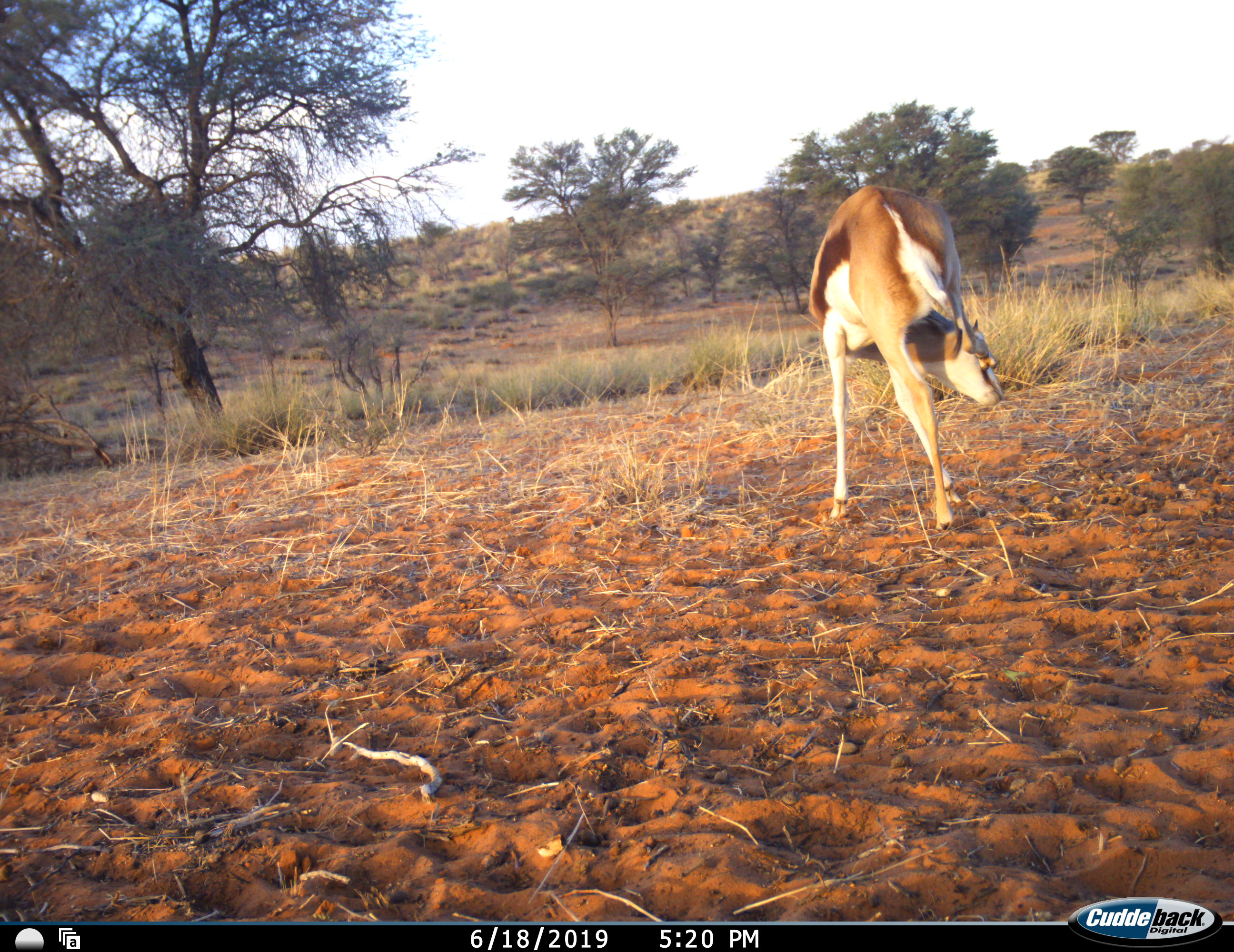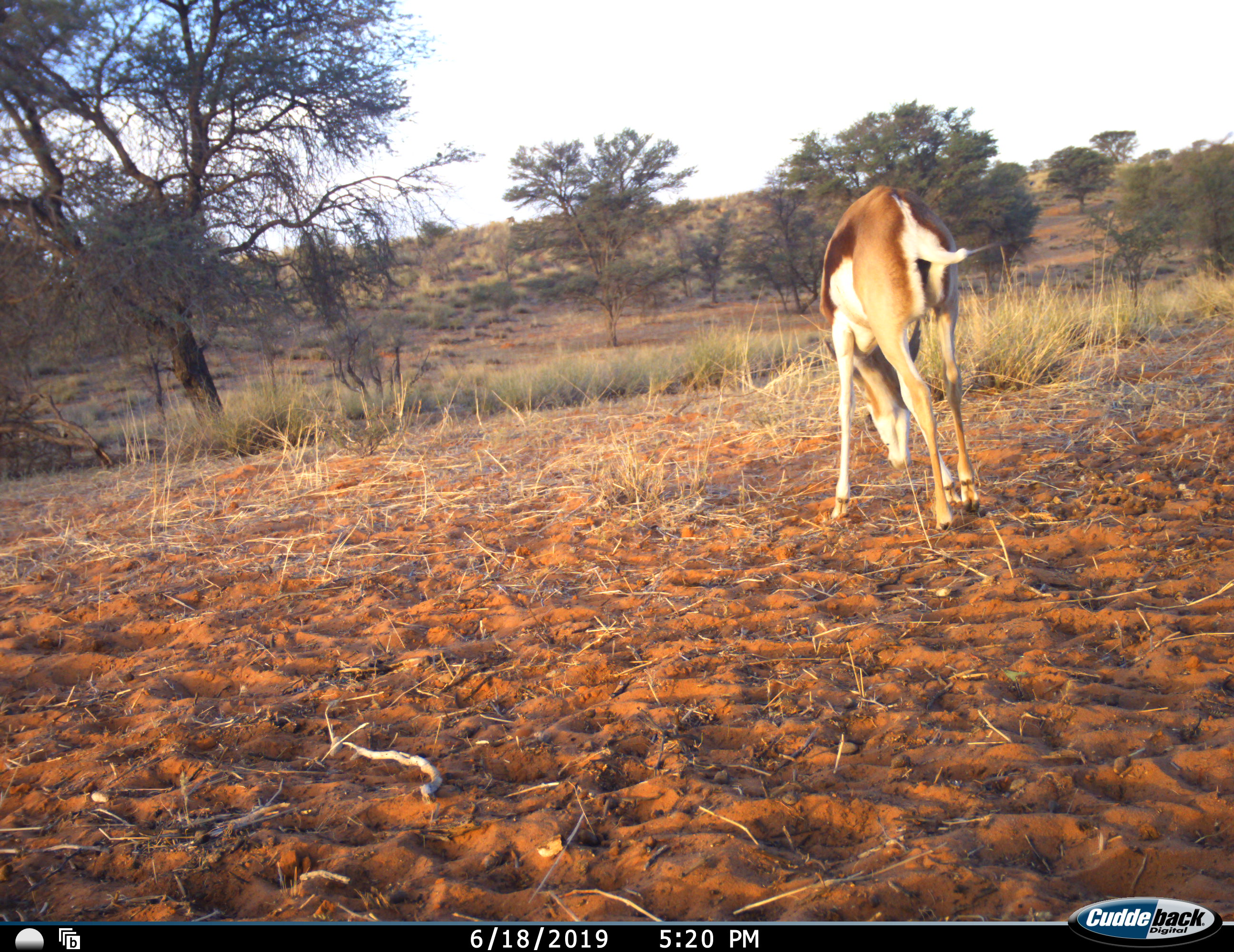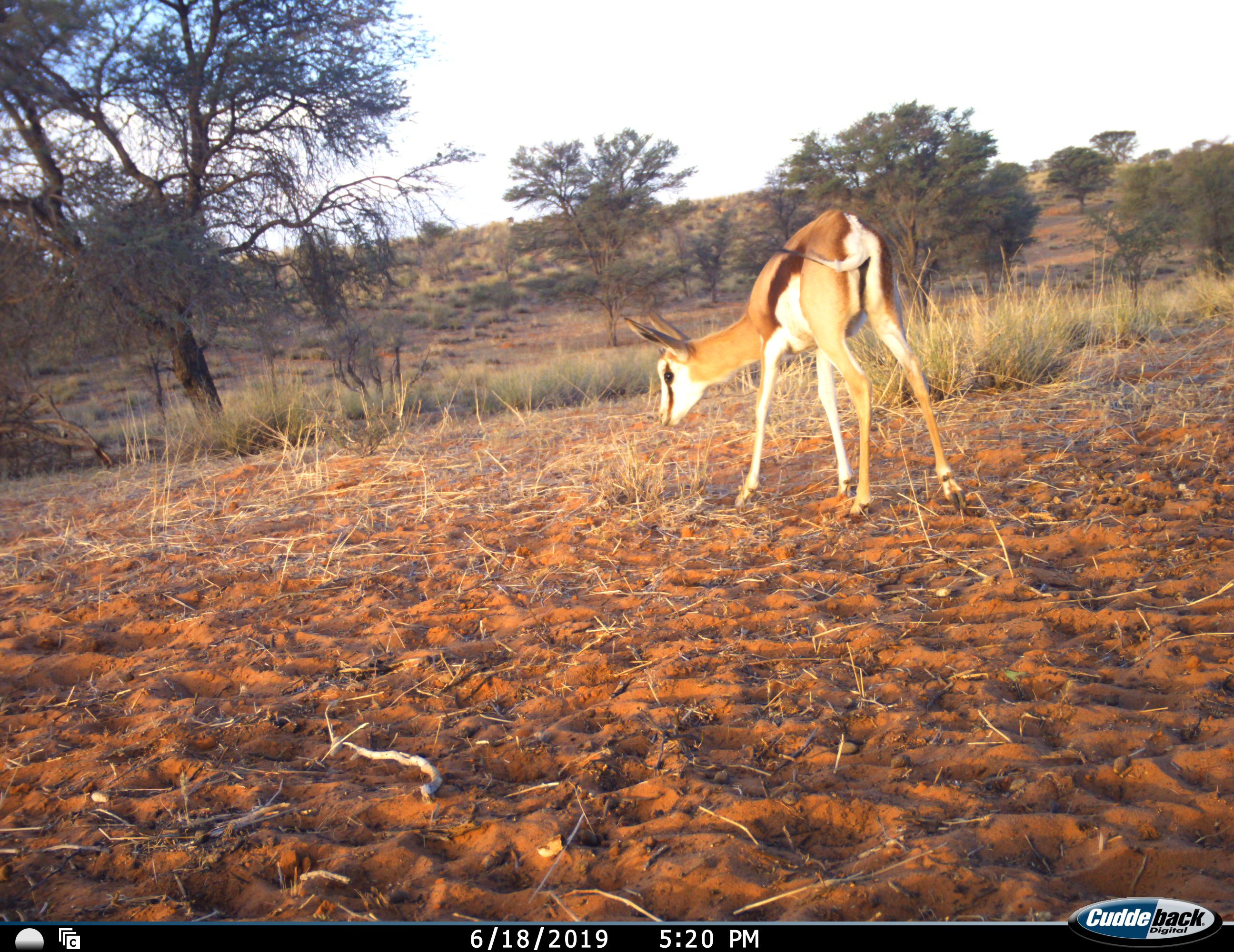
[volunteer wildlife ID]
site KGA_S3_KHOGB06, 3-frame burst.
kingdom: Animalia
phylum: Chordata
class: Mammalia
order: Artiodactyla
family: Bovidae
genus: Antidorcas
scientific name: Antidorcas marsupialis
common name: springbok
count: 1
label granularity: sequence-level